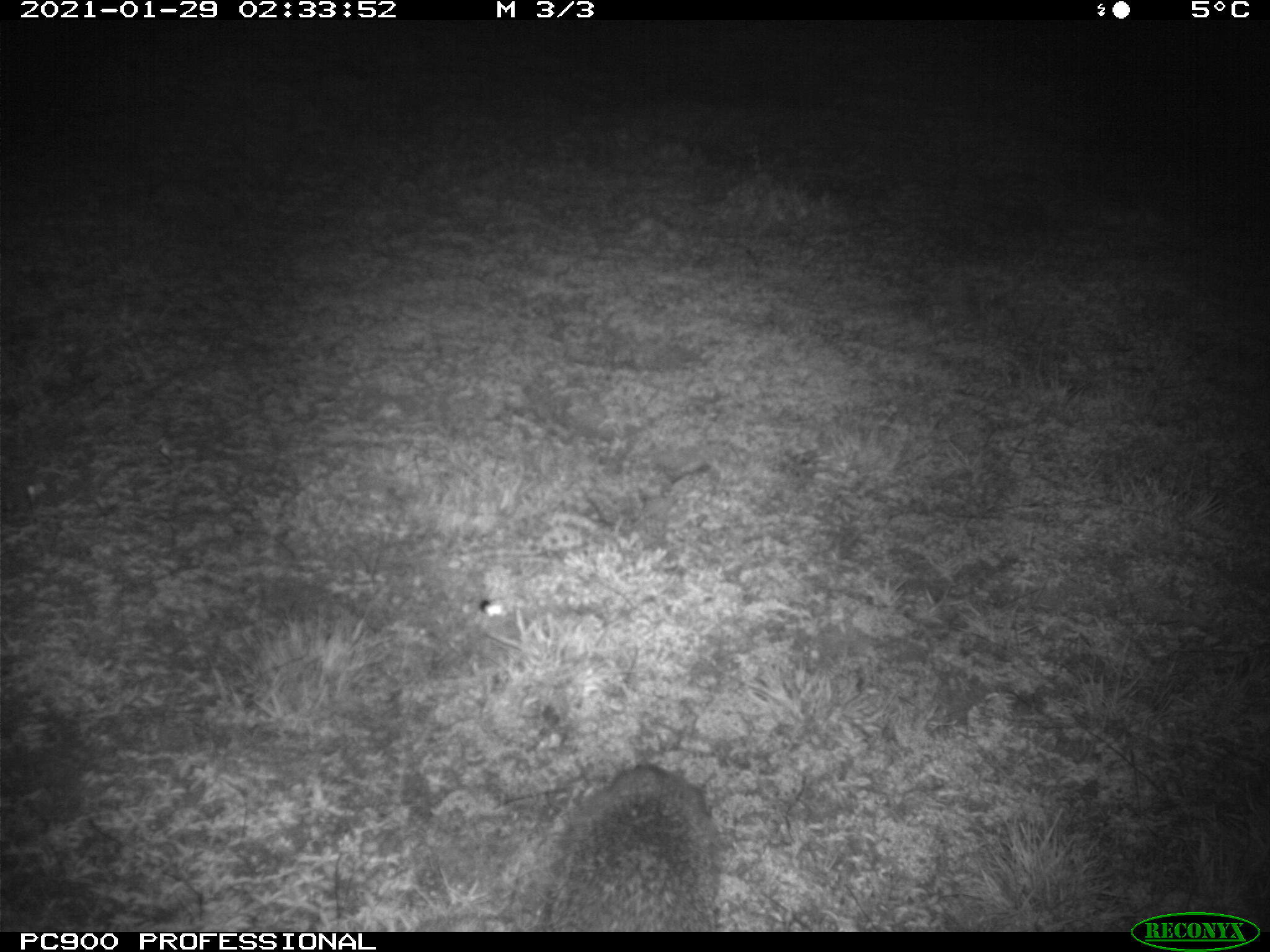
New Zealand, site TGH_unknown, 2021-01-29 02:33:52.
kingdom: Animalia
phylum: Chordata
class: Mammalia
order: Eulipotyphla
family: Erinaceidae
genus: Erinaceus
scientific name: Erinaceus europaeus europaeus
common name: european hedgehog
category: hedgehog